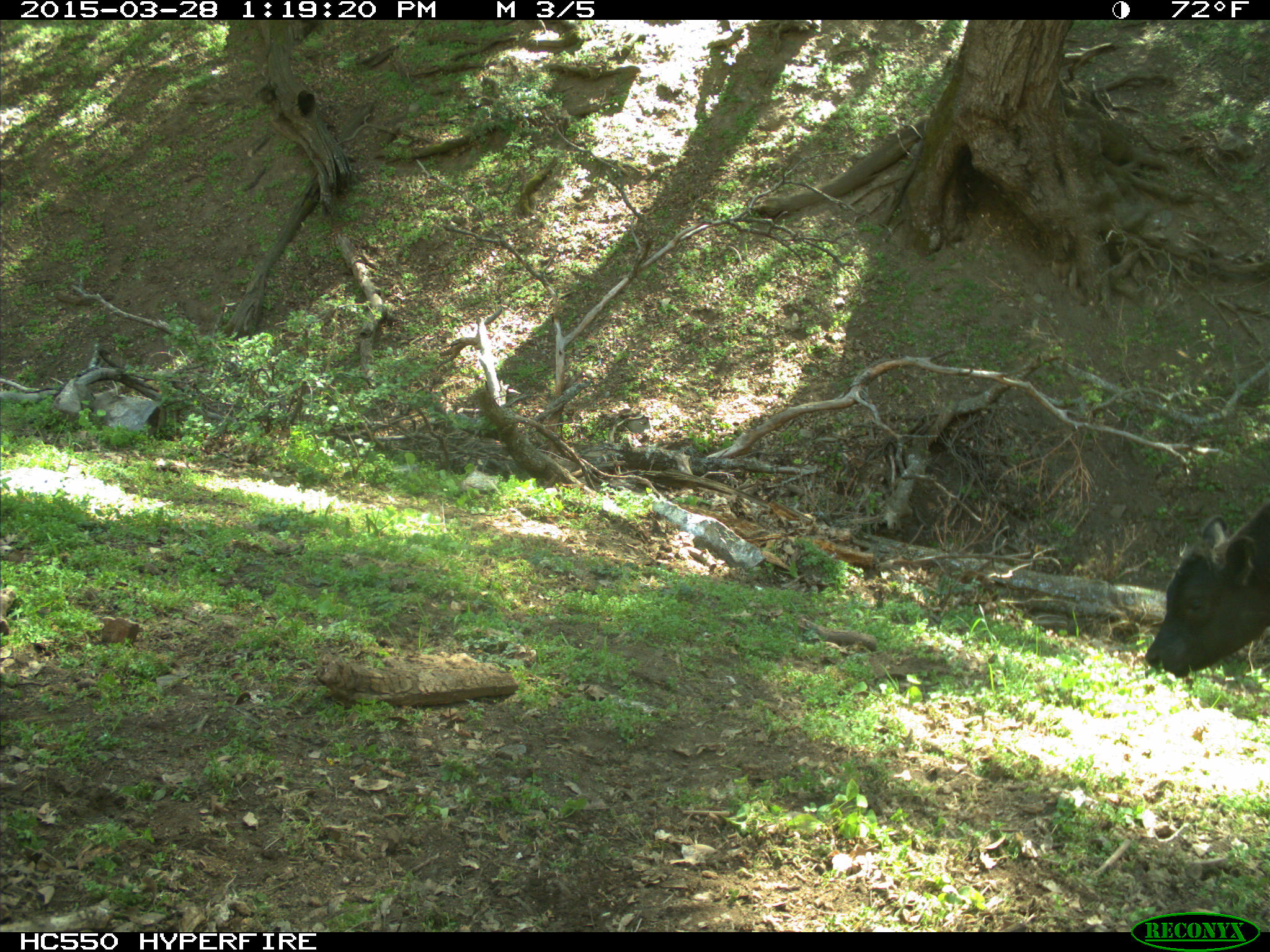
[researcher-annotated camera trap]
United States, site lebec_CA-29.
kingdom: Animalia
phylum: Chordata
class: Mammalia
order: Artiodactyla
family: Bovidae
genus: Bos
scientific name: Bos taurus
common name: domestic cow